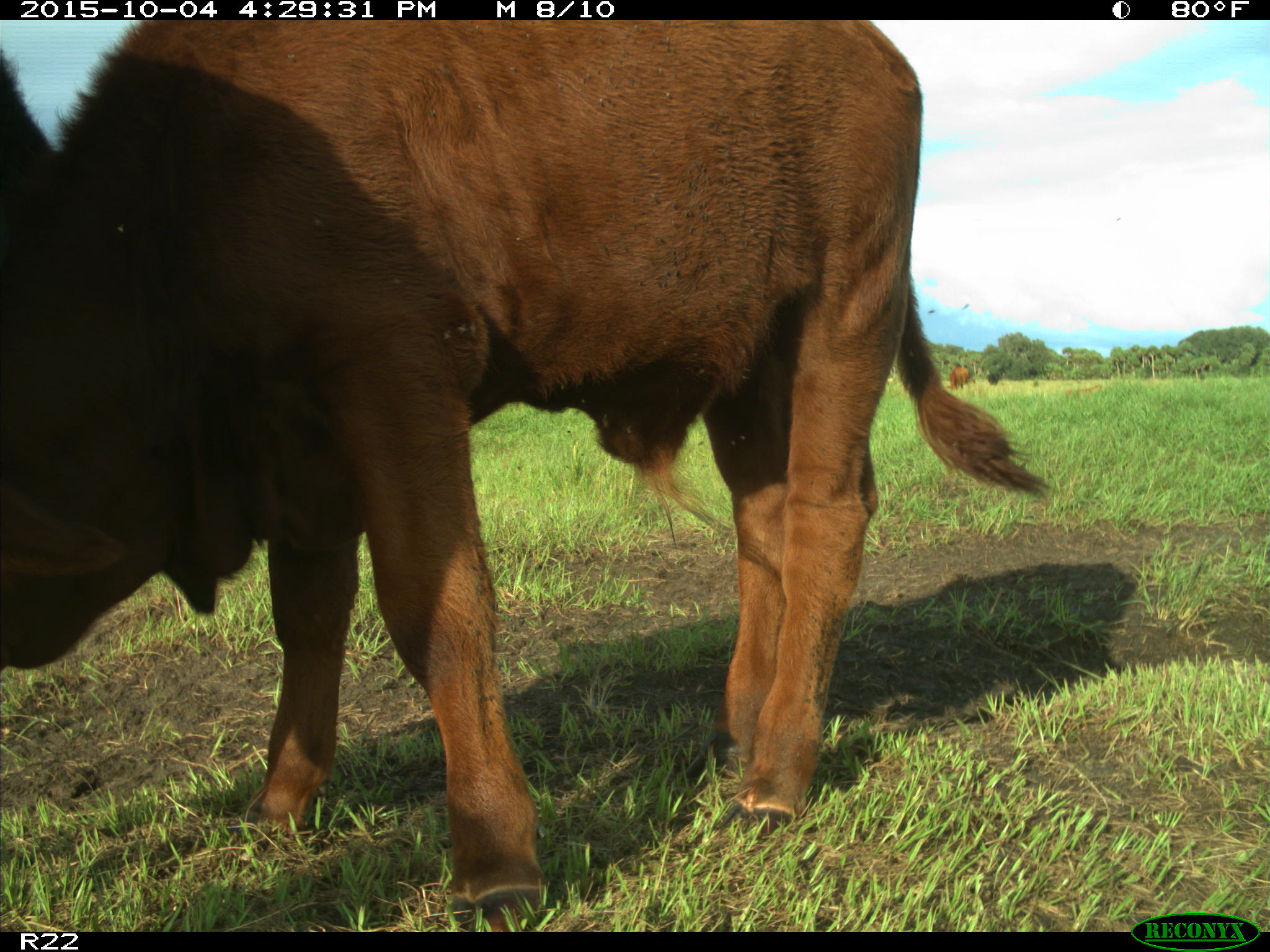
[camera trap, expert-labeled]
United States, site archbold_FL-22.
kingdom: Animalia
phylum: Chordata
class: Mammalia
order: Artiodactyla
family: Bovidae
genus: Bos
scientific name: Bos taurus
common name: domestic cow